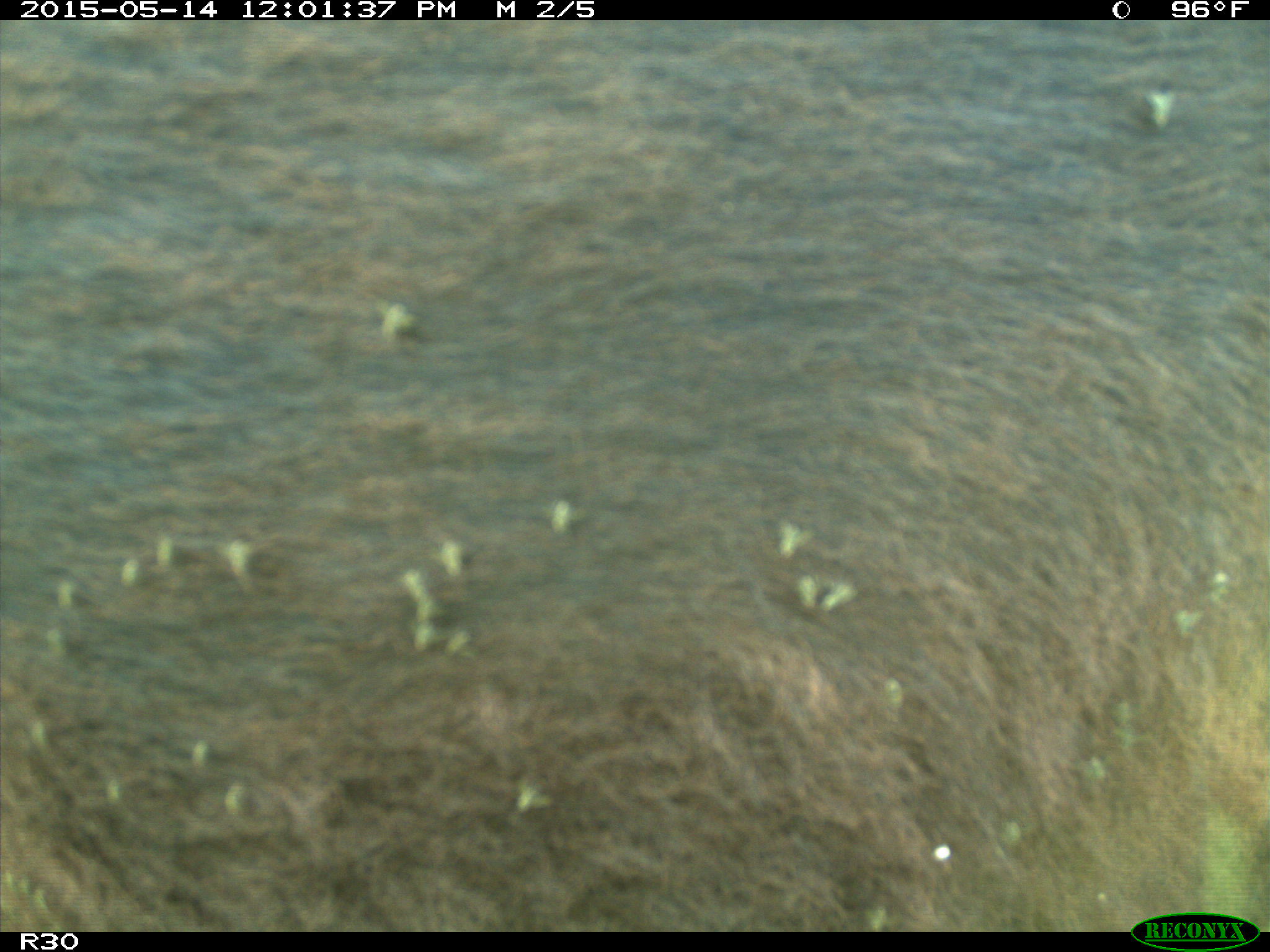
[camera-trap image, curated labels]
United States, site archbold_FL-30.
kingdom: Animalia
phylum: Chordata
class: Mammalia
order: Artiodactyla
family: Bovidae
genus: Bos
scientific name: Bos taurus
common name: domestic cow